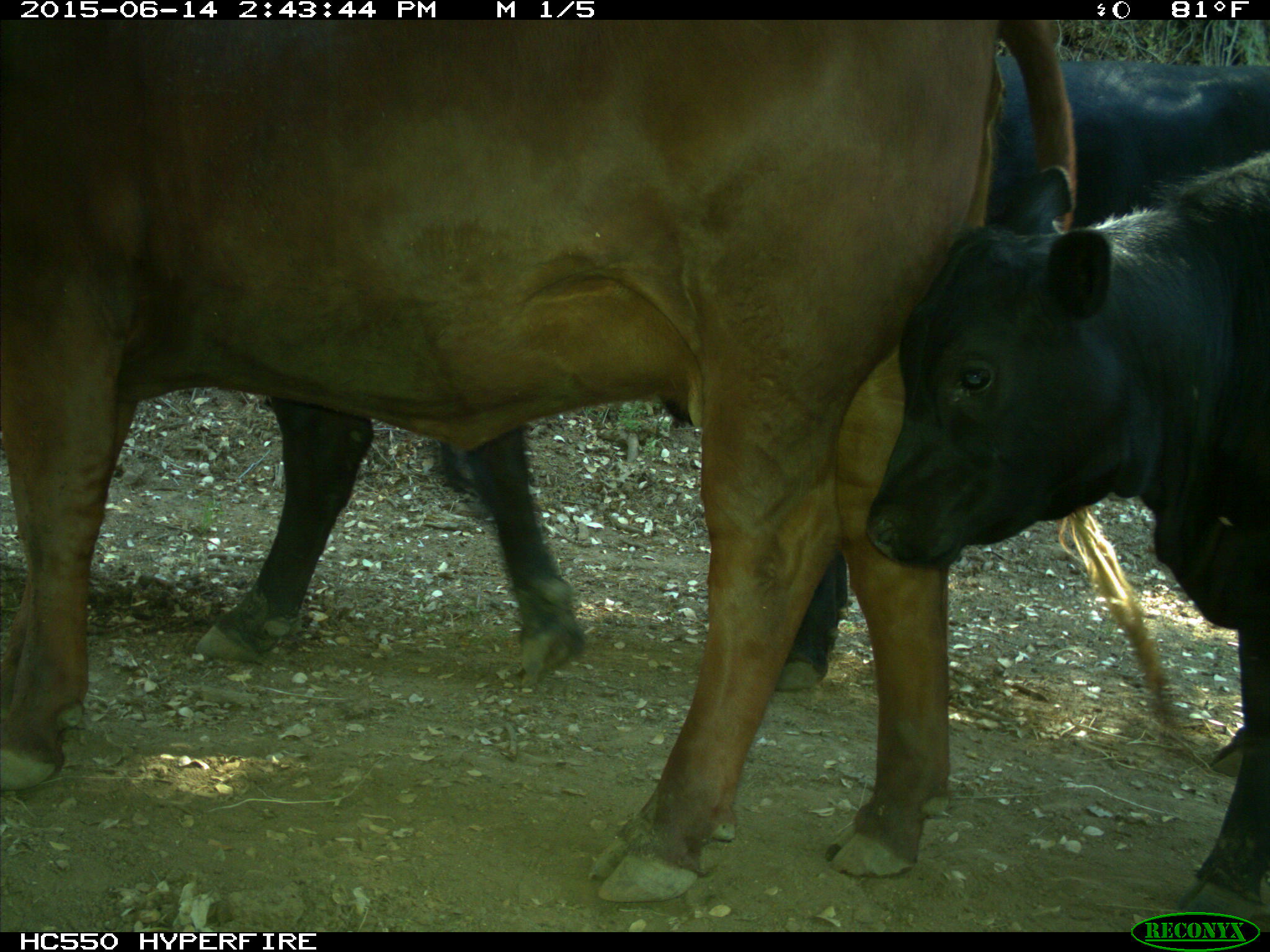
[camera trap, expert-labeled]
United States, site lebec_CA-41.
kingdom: Animalia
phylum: Chordata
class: Mammalia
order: Artiodactyla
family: Bovidae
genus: Bos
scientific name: Bos taurus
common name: domestic cow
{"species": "Bos taurus (domestic cow)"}